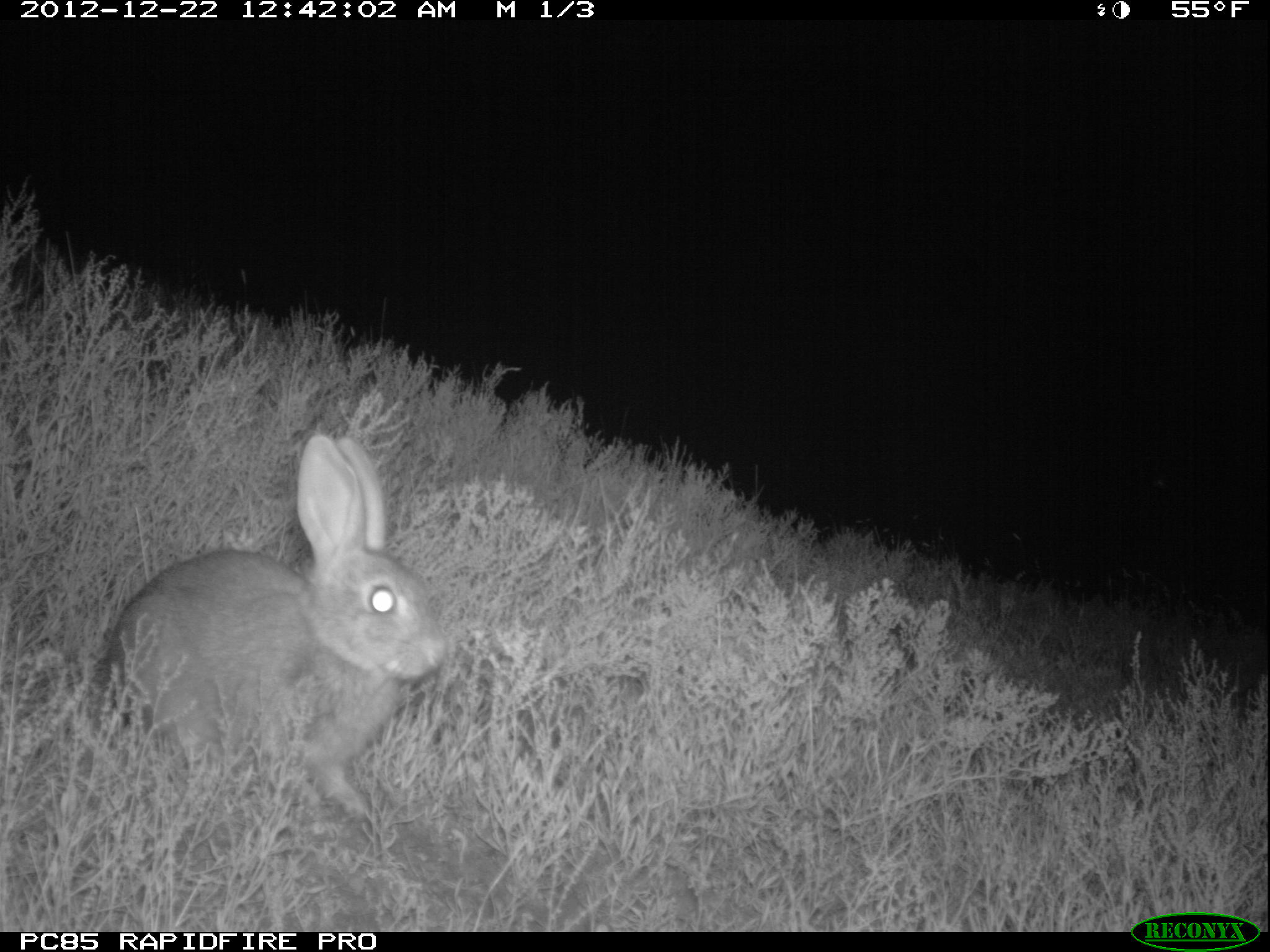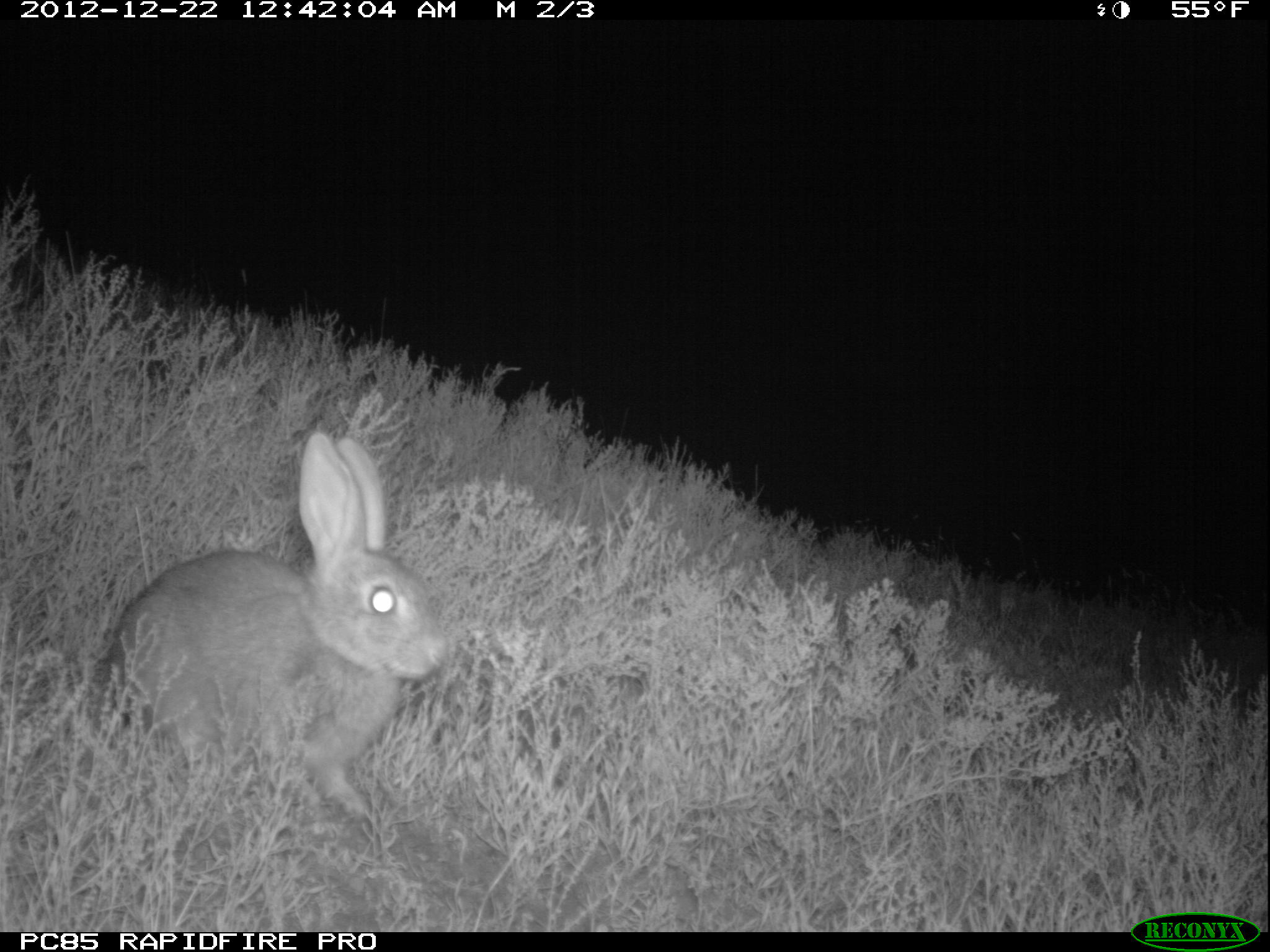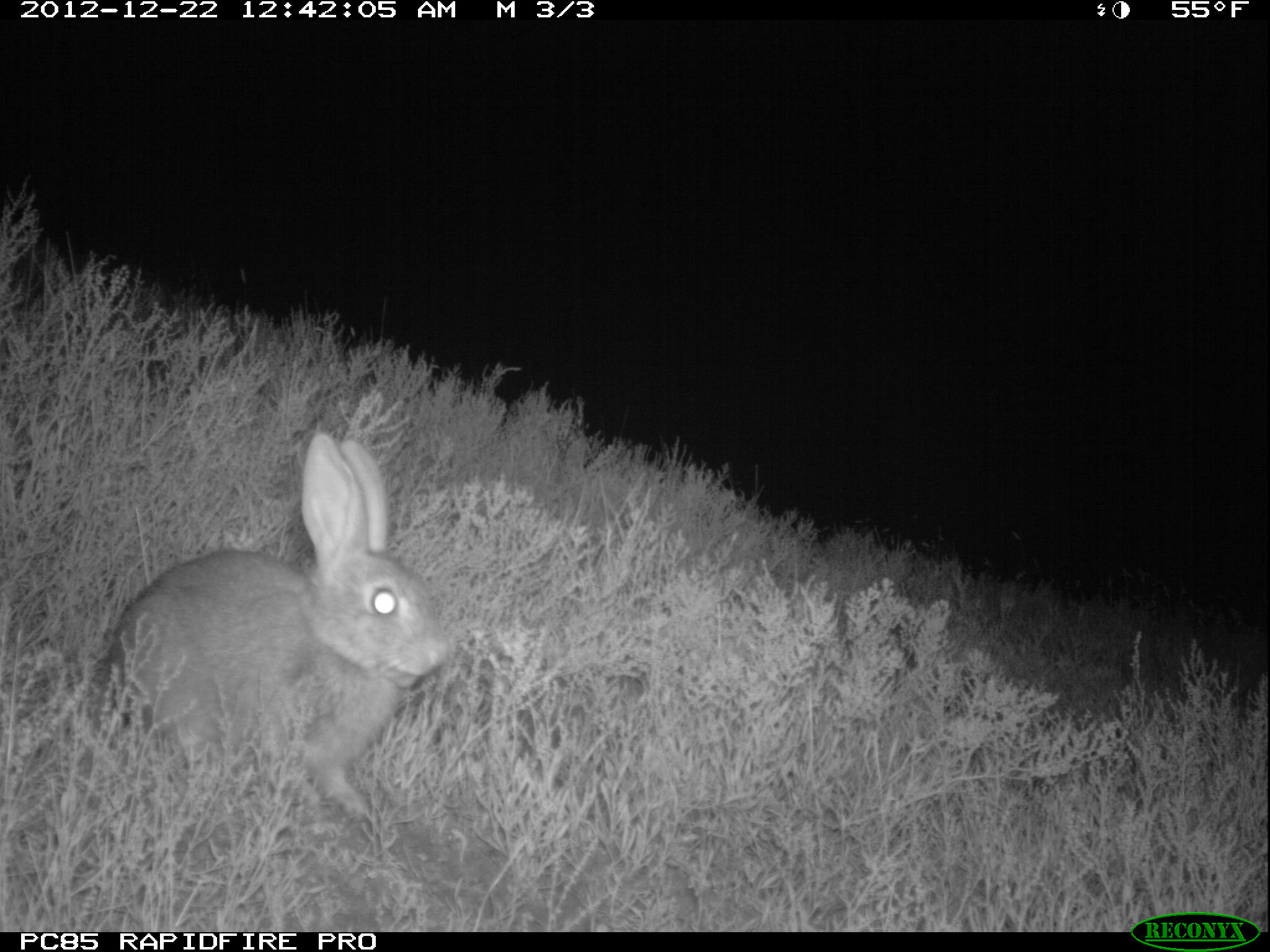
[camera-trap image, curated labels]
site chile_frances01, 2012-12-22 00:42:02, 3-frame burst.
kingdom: Animalia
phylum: Chordata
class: Mammalia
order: Lagomorpha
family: Leporidae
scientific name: Leporidae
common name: rabbits and hares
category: rabbit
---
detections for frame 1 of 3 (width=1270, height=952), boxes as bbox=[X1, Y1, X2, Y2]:
rabbit: bbox=[84, 435, 443, 837]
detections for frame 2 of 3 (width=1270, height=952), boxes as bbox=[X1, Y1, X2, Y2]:
rabbit: bbox=[93, 433, 445, 838]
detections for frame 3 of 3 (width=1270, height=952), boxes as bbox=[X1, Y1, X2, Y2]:
rabbit: bbox=[89, 434, 446, 834]